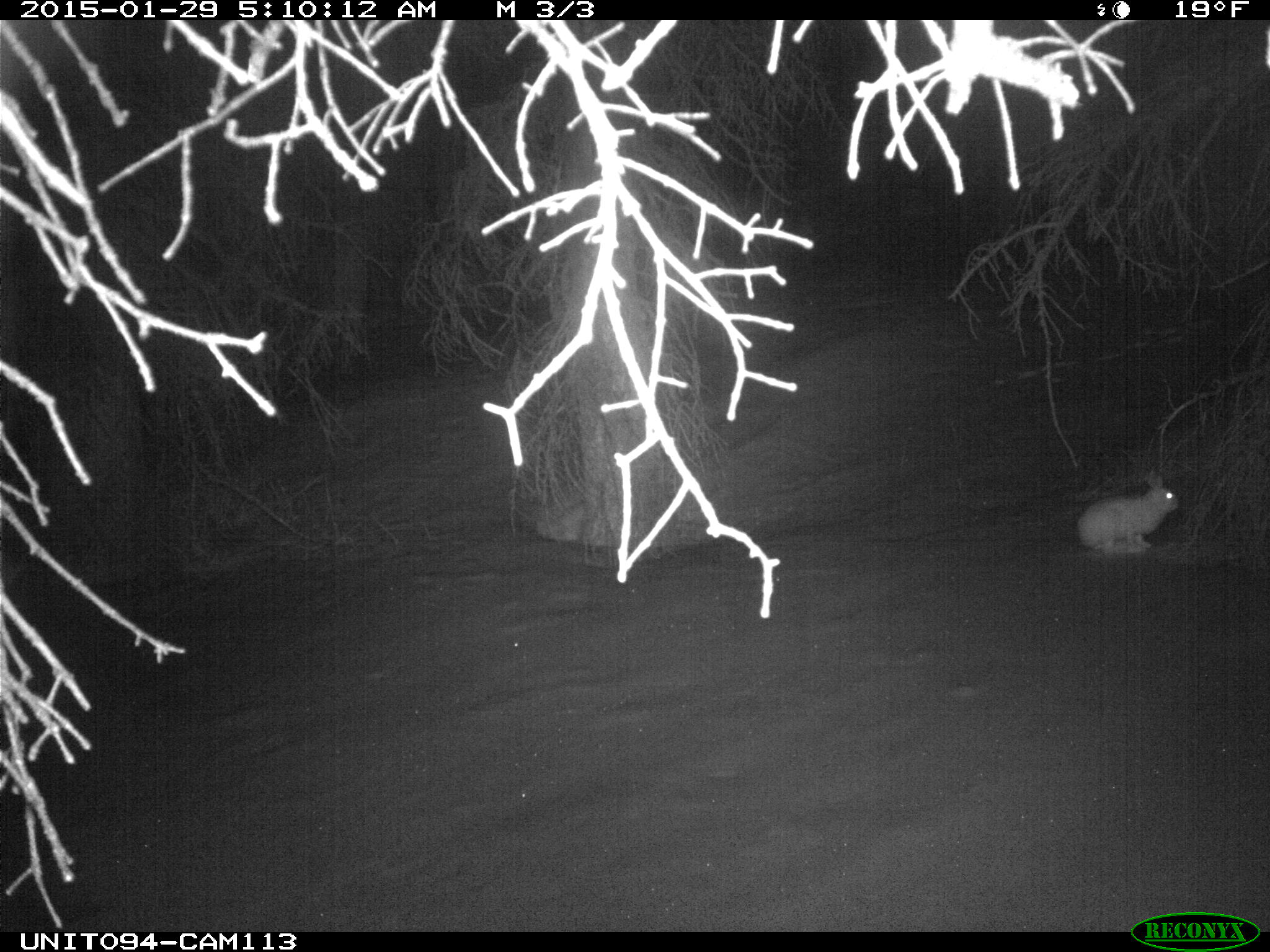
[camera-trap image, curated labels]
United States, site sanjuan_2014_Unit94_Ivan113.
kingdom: Animalia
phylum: Chordata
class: Mammalia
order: Lagomorpha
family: Leporidae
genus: Lepus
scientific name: Lepus americanus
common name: snowshoe hare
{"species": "Lepus americanus (snowshoe hare)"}